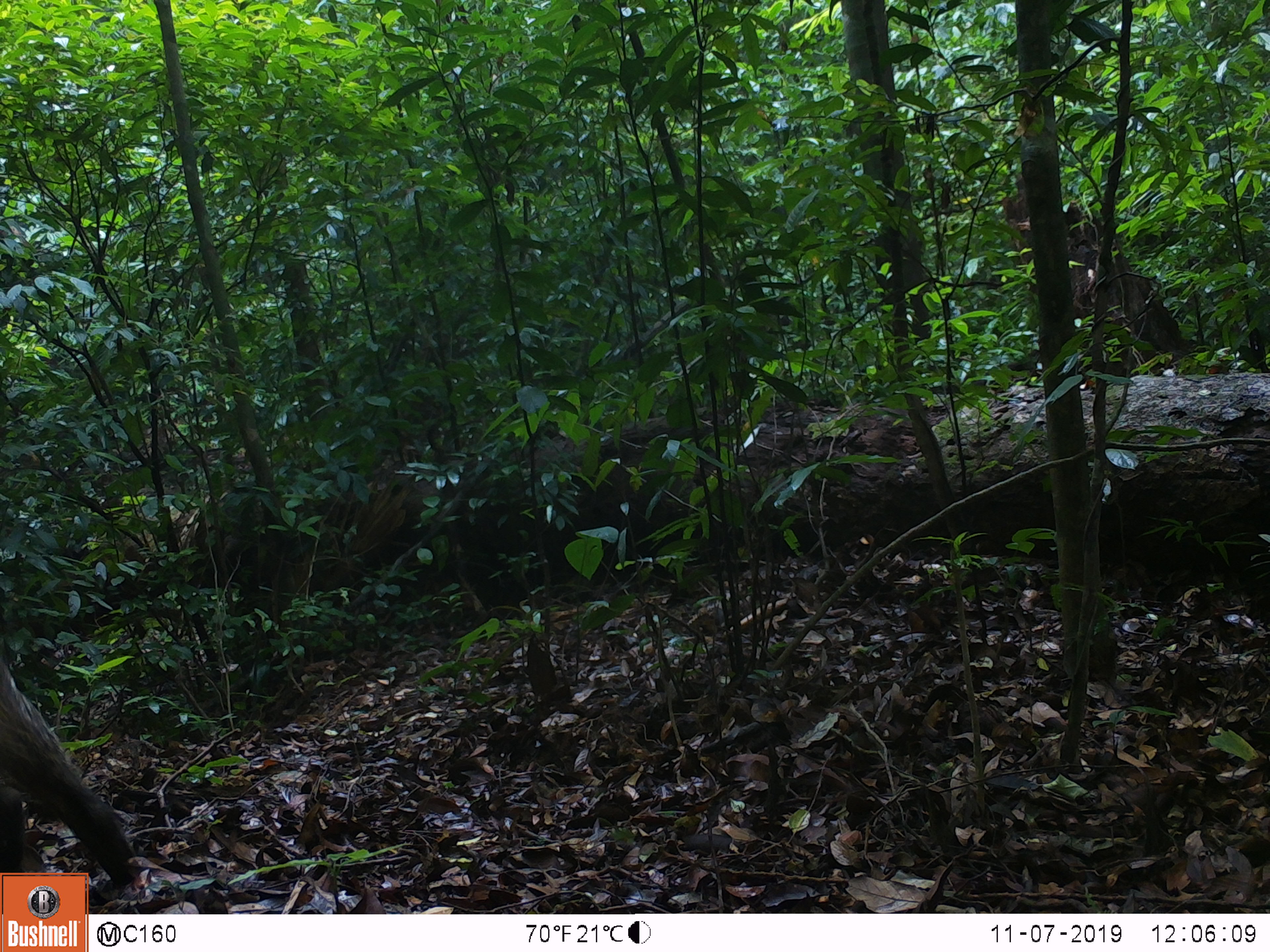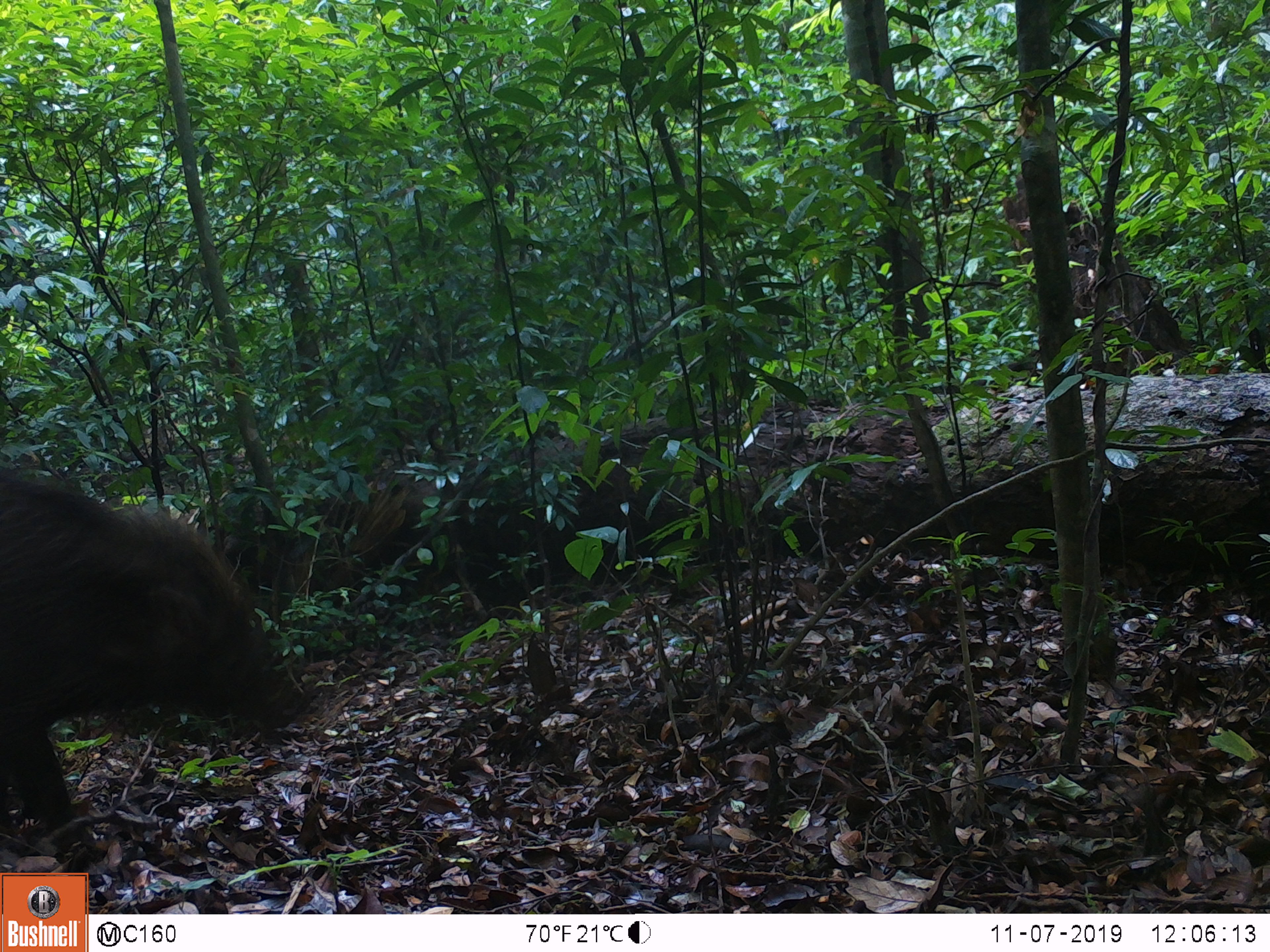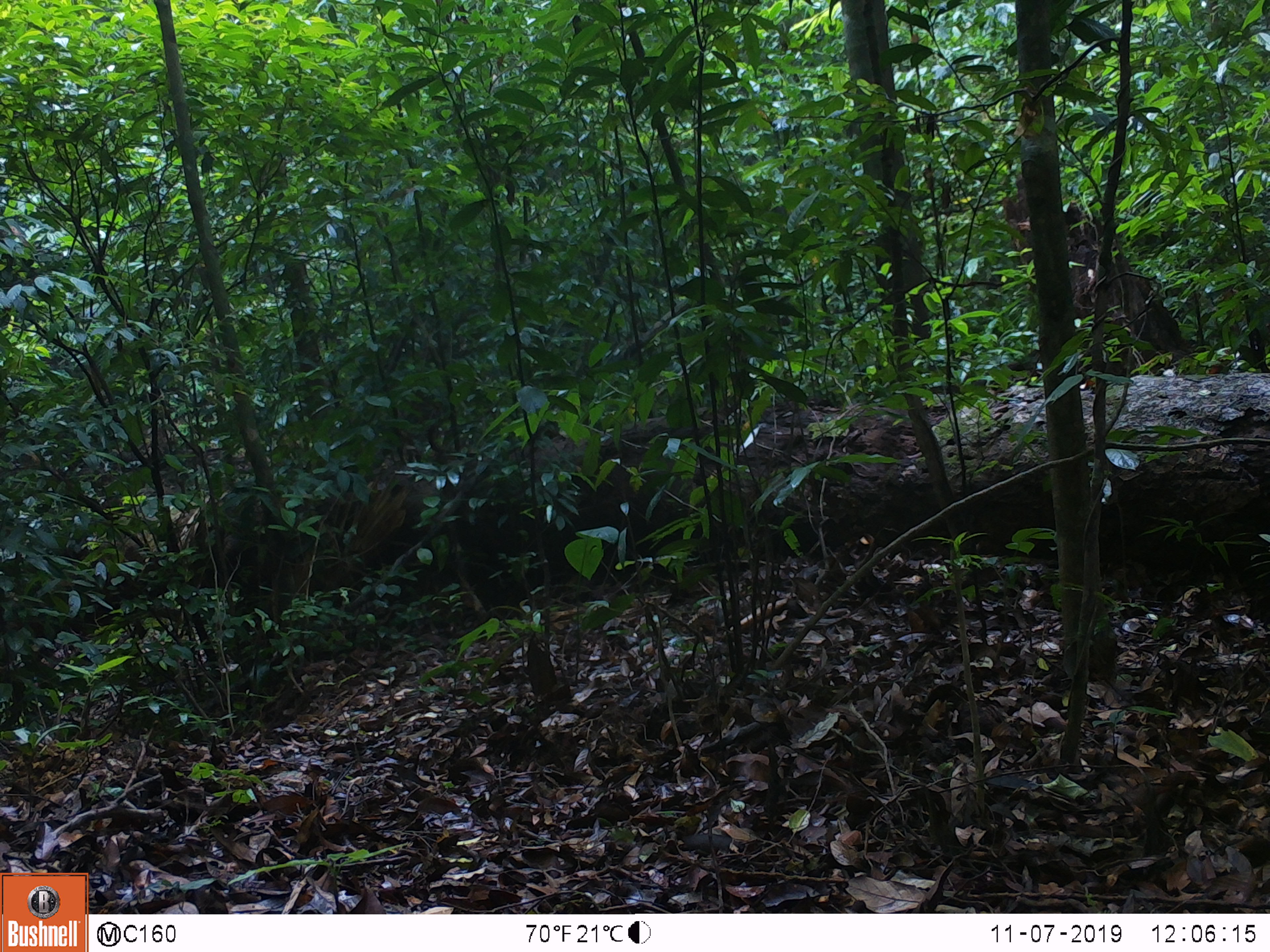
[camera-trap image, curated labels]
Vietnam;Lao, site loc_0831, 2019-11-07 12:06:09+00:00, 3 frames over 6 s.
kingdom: Animalia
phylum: Chordata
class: Mammalia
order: Artiodactyla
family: Suidae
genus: Sus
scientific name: Sus scrofa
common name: eurasian wild pig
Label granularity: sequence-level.